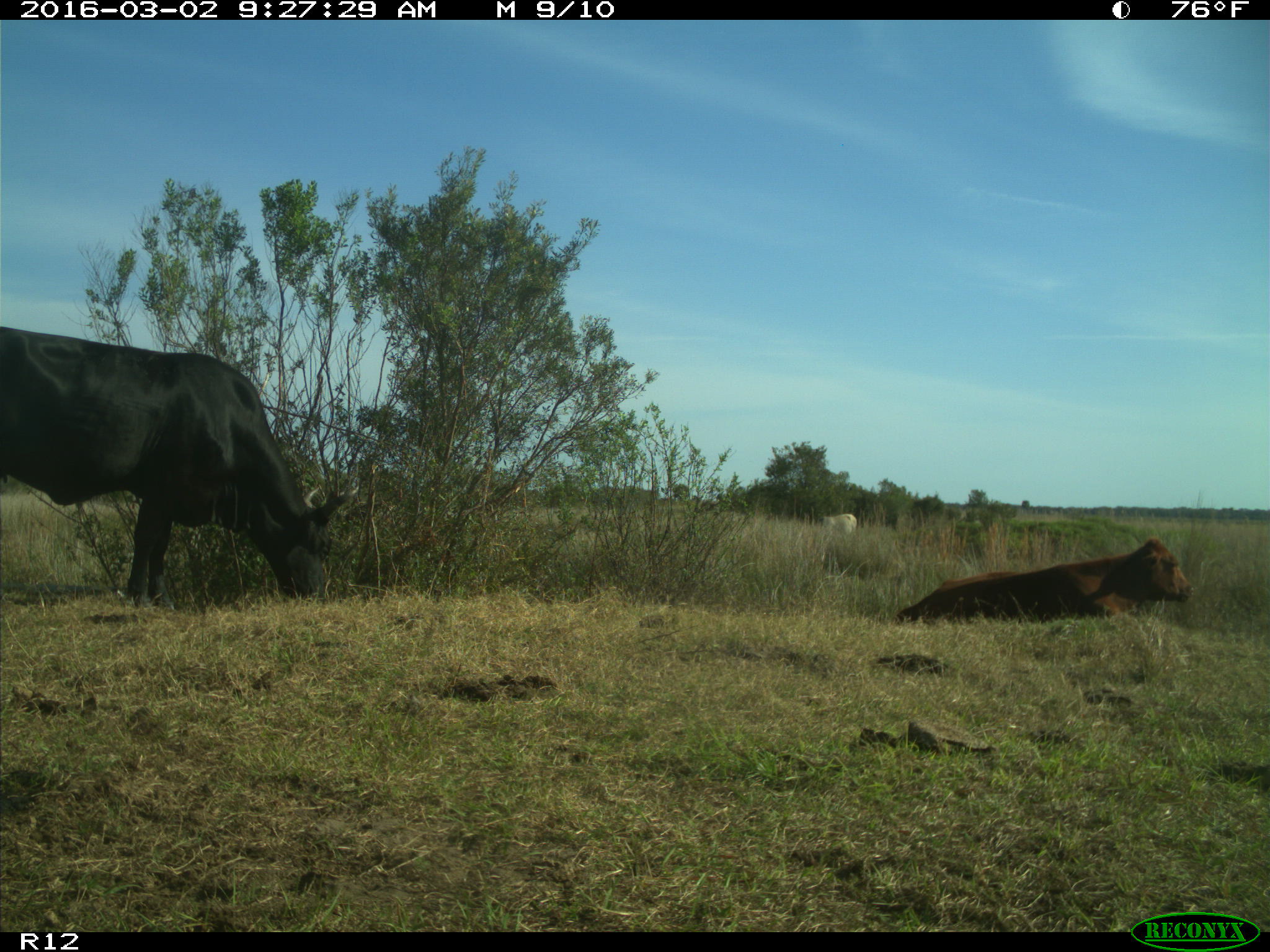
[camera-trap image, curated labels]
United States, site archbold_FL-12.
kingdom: Animalia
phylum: Chordata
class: Mammalia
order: Artiodactyla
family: Bovidae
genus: Bos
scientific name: Bos taurus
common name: domestic cow